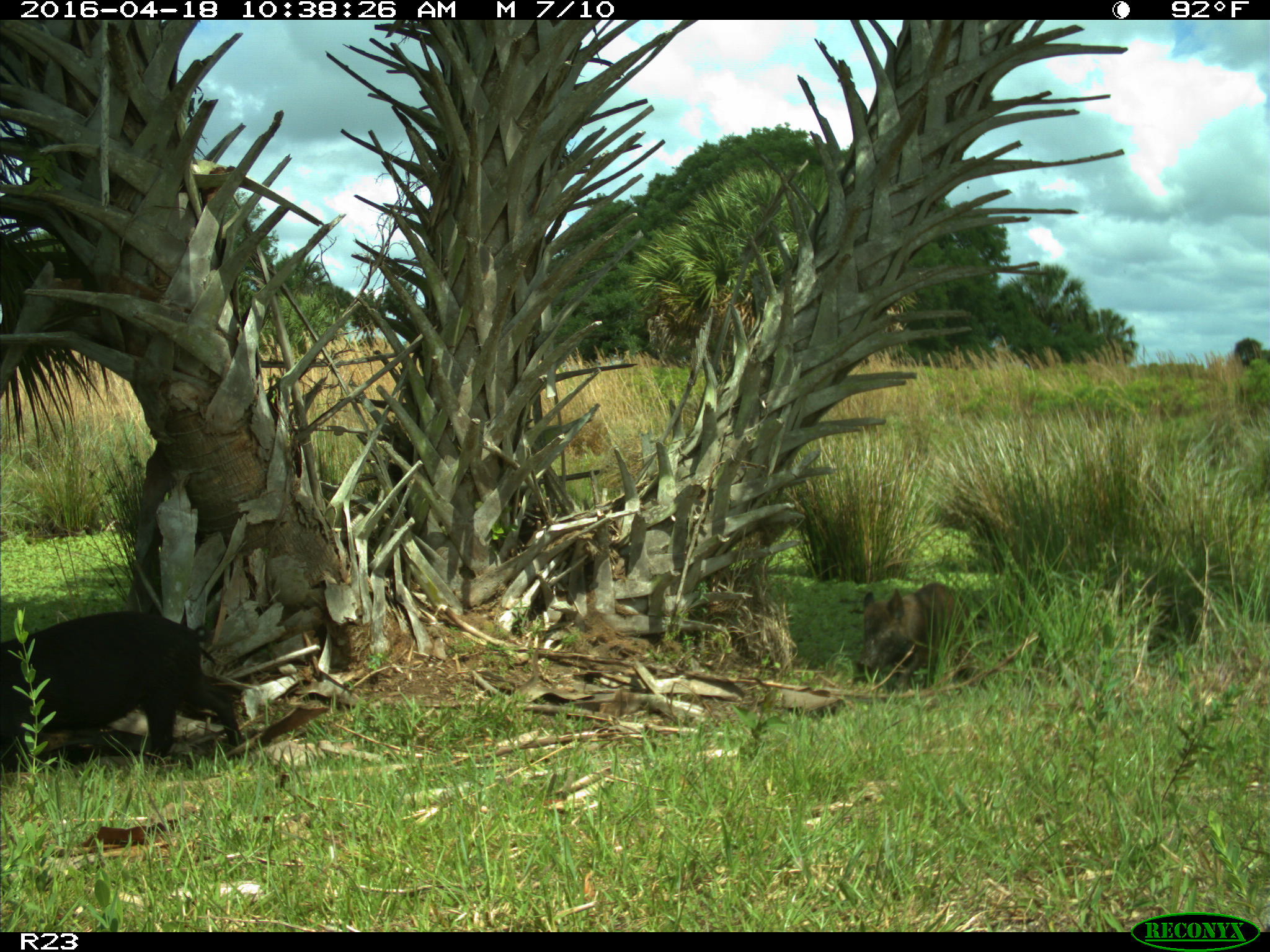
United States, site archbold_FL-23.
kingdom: Animalia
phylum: Chordata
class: Mammalia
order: Artiodactyla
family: Suidae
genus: Sus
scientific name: Sus scrofa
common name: wild boar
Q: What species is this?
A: Sus scrofa (wild boar).